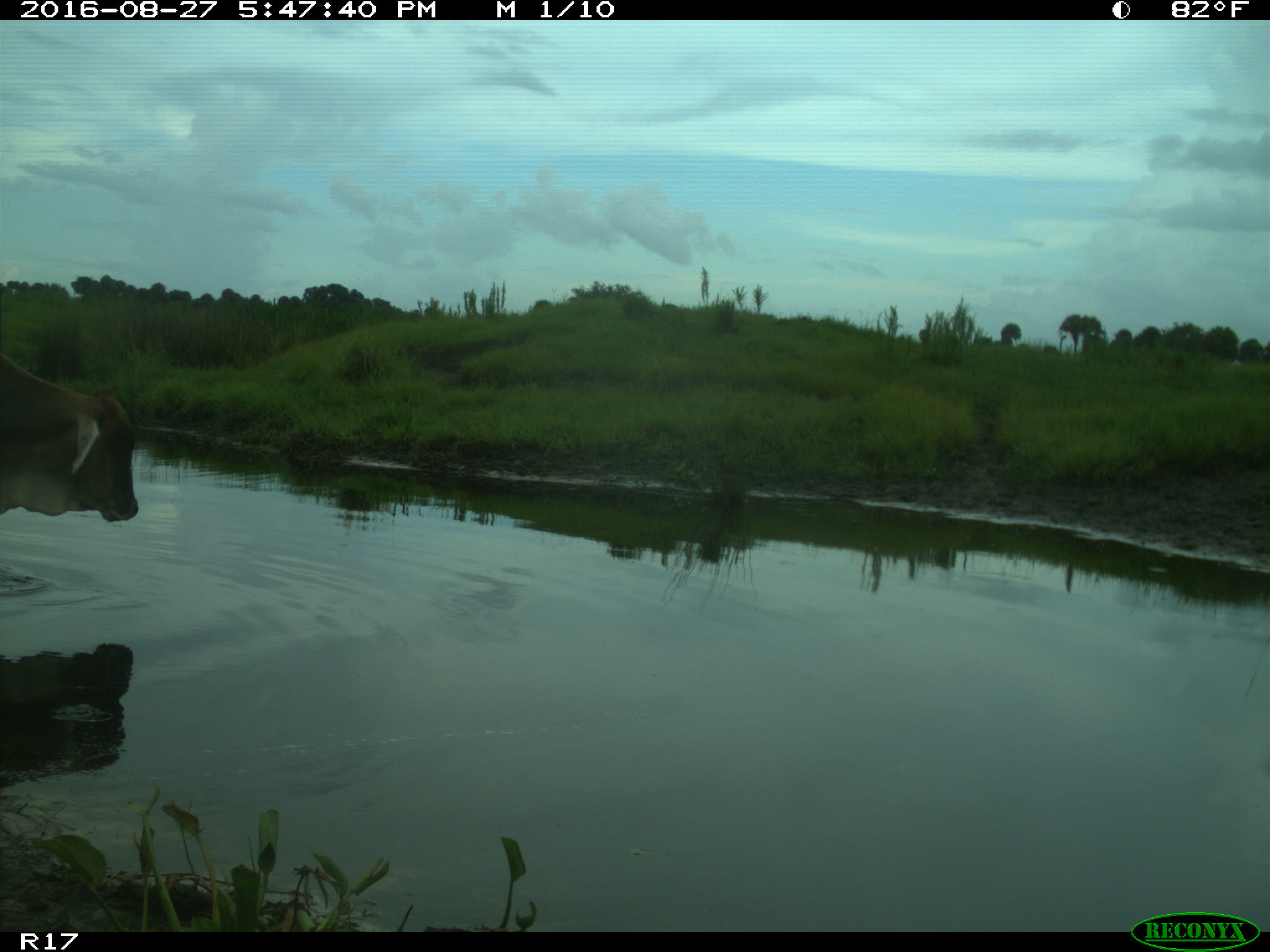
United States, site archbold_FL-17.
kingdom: Animalia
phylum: Chordata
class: Mammalia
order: Artiodactyla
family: Bovidae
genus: Bos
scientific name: Bos taurus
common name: domestic cow